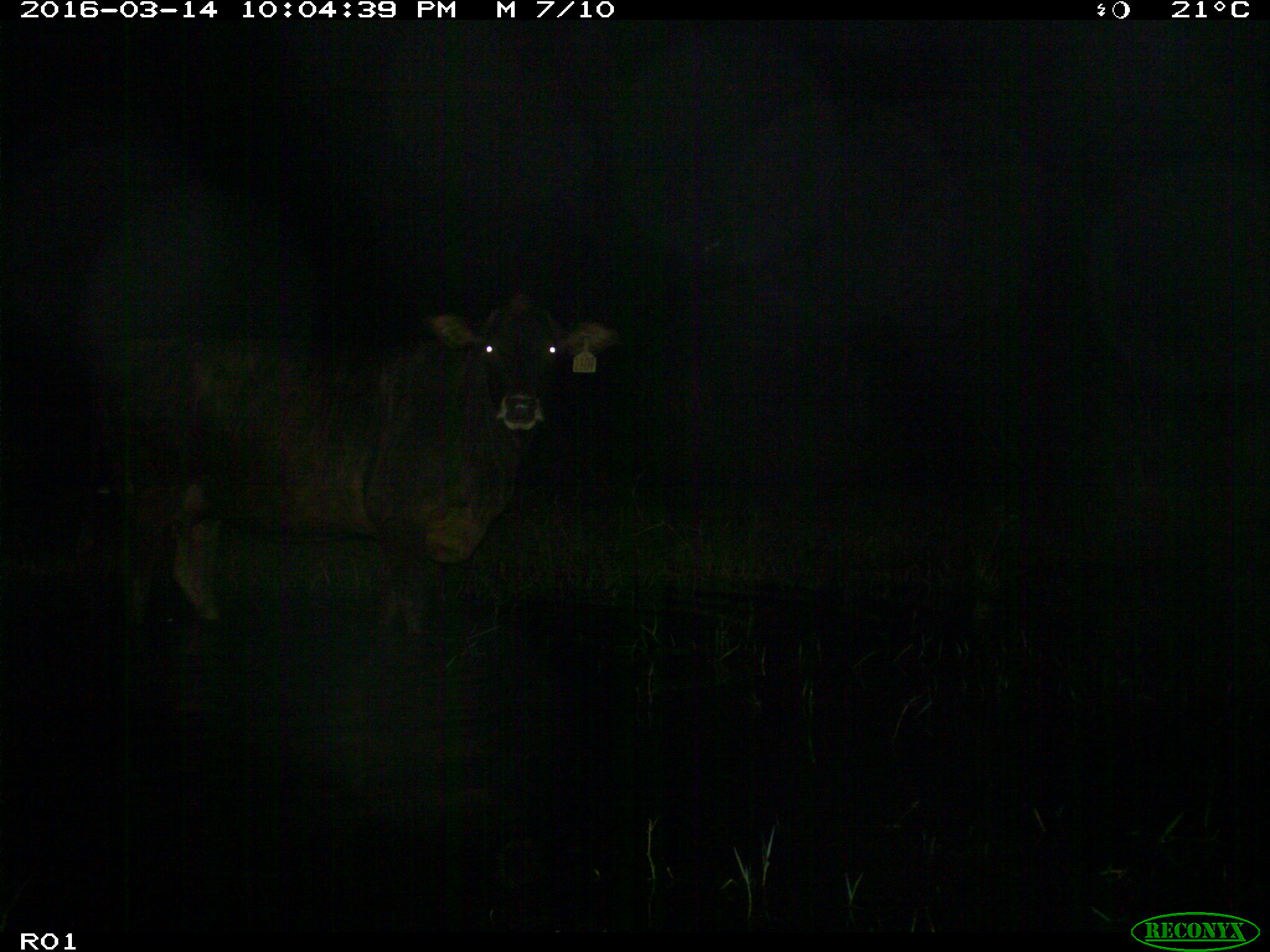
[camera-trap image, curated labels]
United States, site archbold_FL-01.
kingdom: Animalia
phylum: Chordata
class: Mammalia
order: Artiodactyla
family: Bovidae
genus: Bos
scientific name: Bos taurus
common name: domestic cow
Bos taurus (domestic cow).